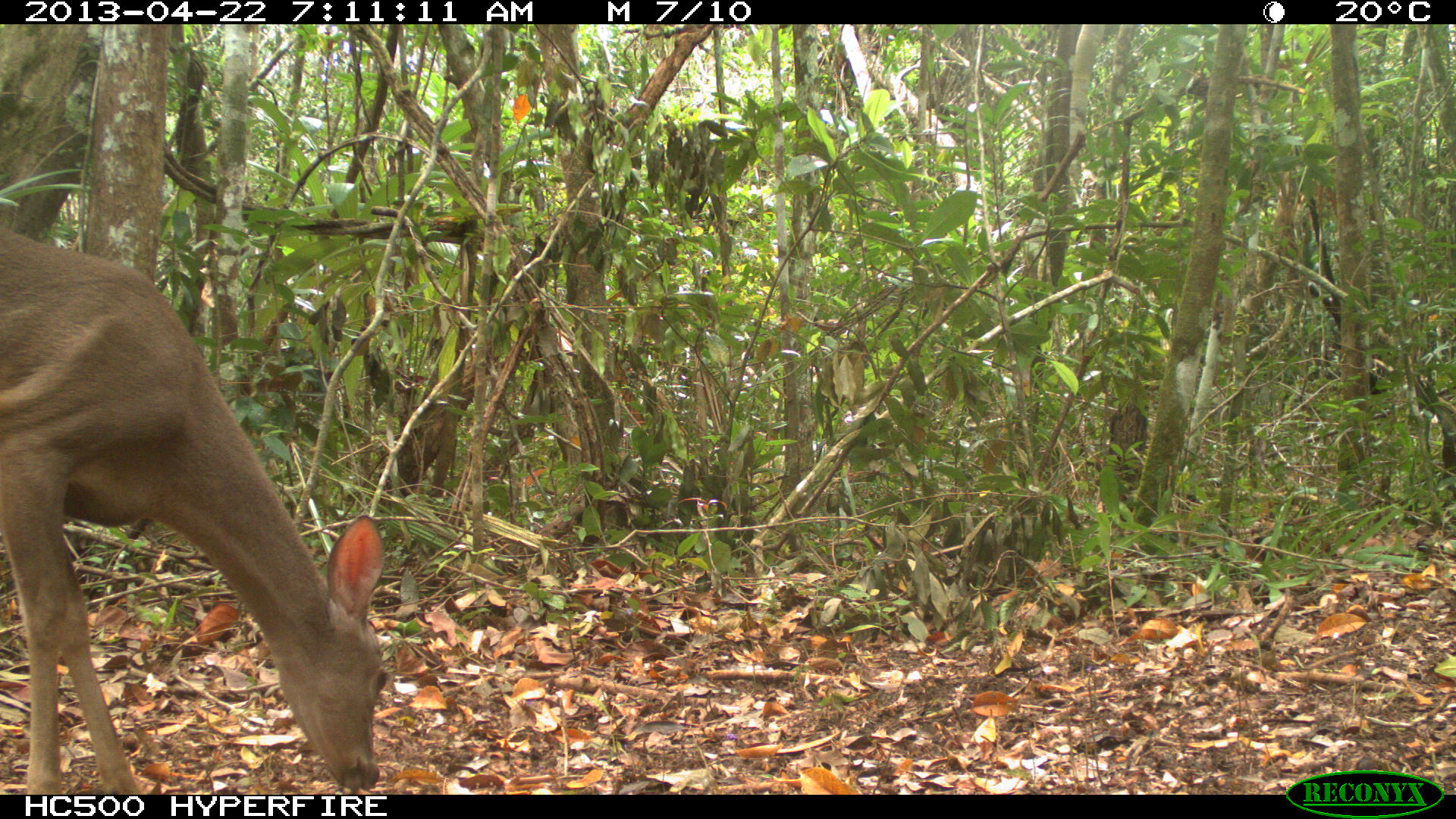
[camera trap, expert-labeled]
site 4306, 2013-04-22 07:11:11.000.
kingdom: Animalia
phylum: Chordata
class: Mammalia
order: Artiodactyla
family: Cervidae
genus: Odocoileus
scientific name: Odocoileus virginianus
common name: white-tailed deer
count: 1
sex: female